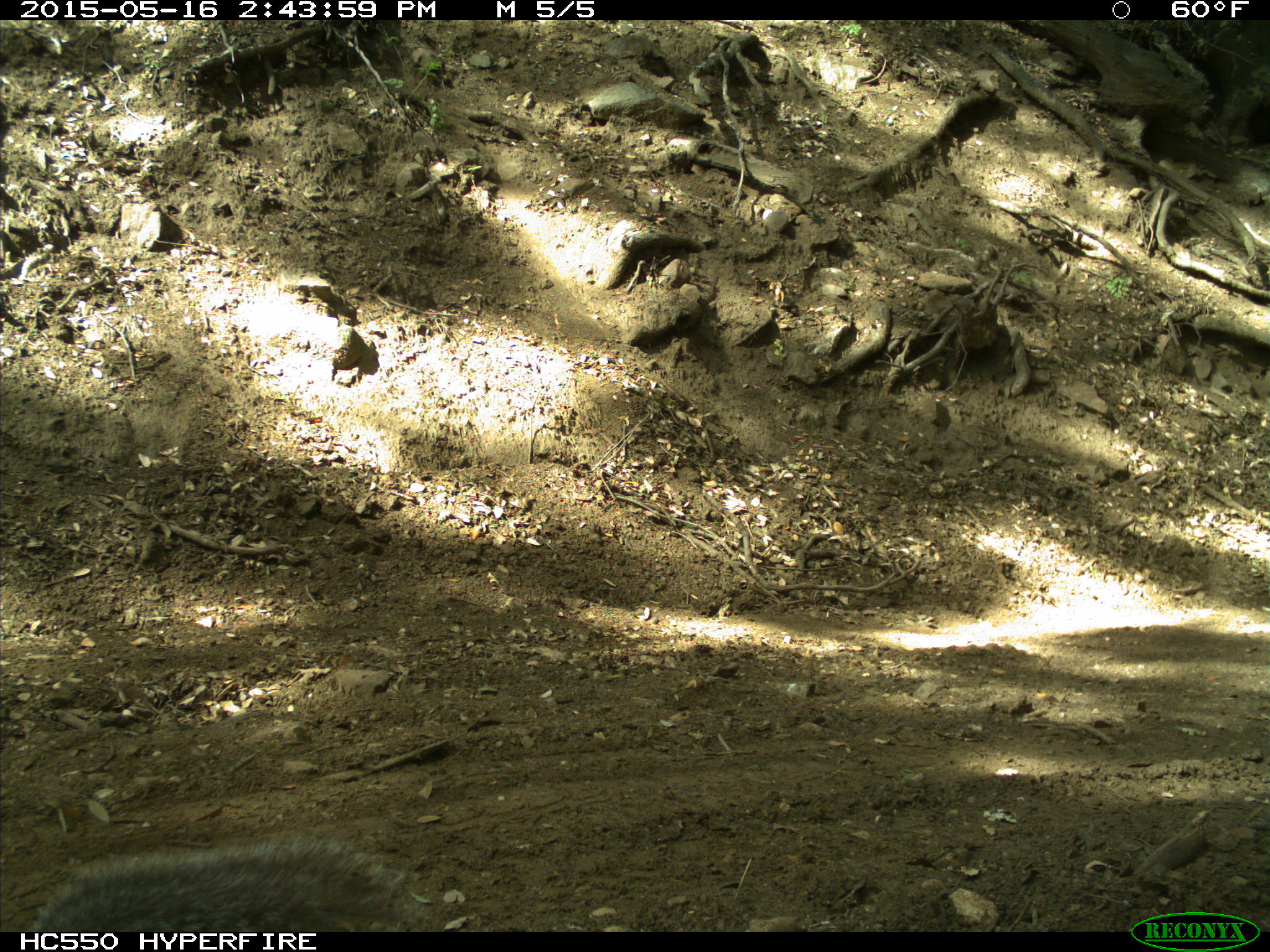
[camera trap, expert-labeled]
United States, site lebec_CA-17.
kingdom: Animalia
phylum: Chordata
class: Mammalia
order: Rodentia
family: Sciuridae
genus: Sciurus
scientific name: Sciurus carolinensis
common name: eastern gray squirrel